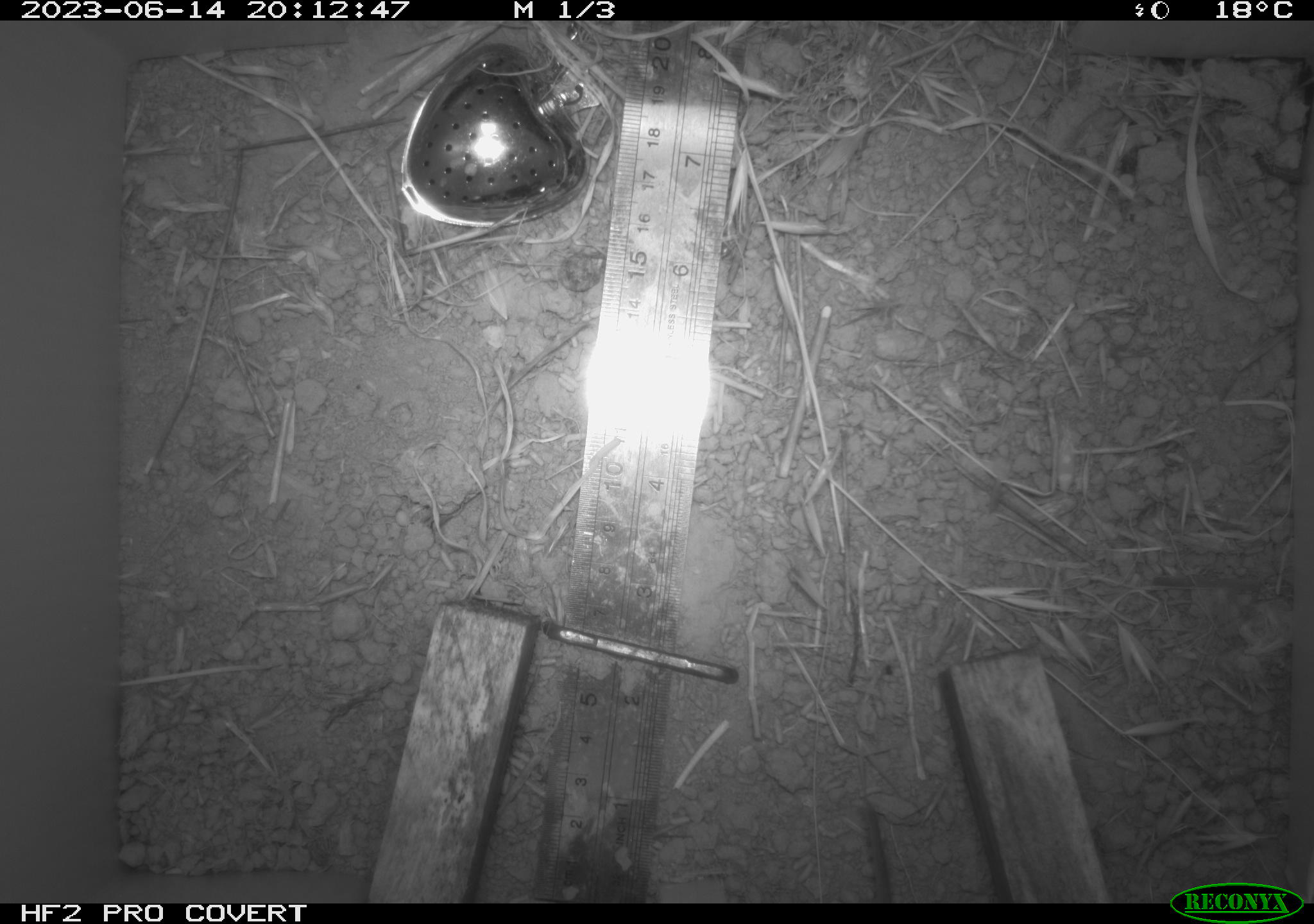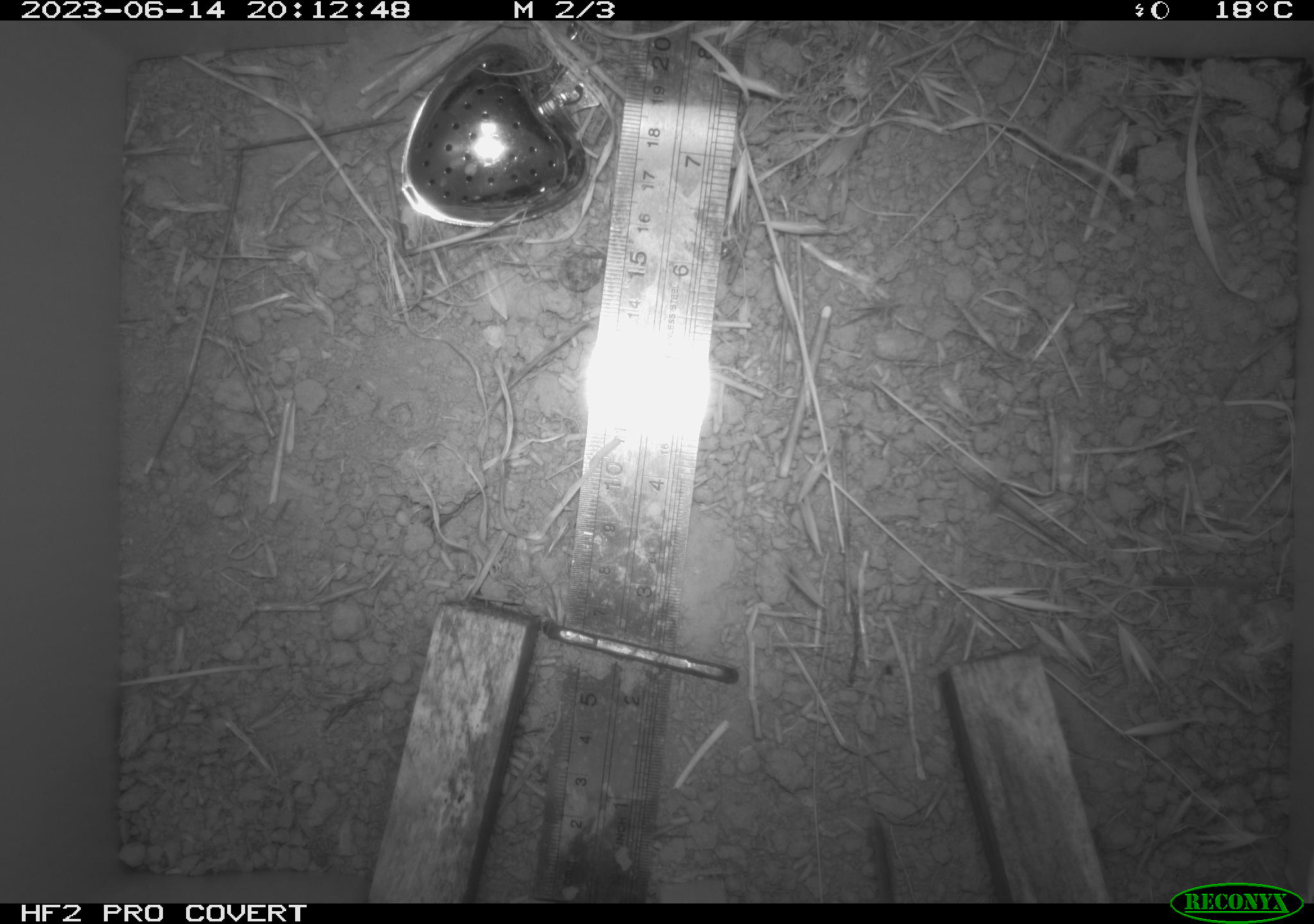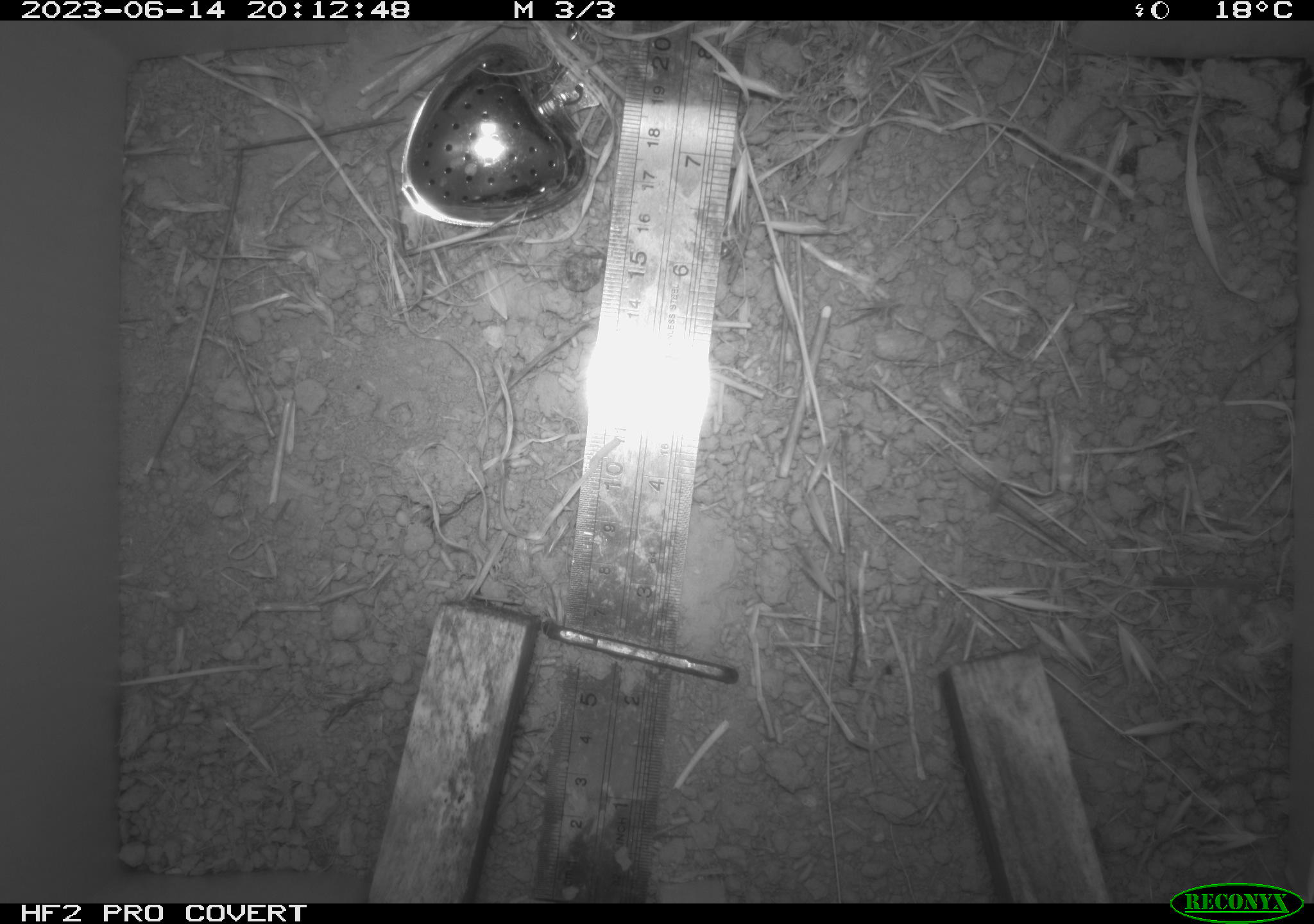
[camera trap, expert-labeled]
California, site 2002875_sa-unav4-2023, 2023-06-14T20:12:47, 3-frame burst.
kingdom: Animalia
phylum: Chordata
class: Mammalia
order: Rodentia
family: Cricetidae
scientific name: Arvicolinae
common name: voles, lemmings, and muskrats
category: arvicolinae subfamily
Arvicolinae subfamily (voles, lemmings, and muskrats) (Arvicolinae).